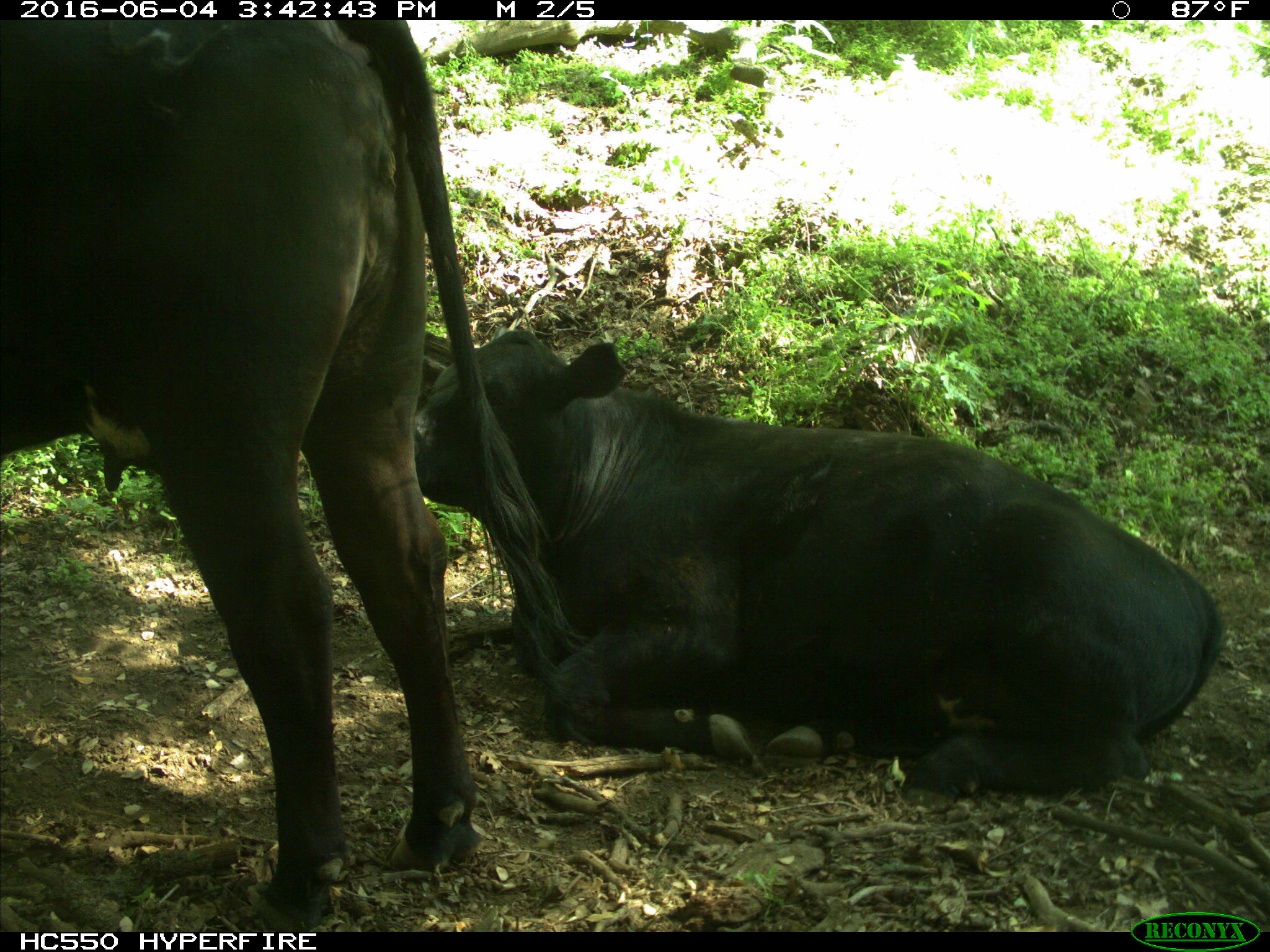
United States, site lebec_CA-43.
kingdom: Animalia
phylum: Chordata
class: Mammalia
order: Artiodactyla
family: Bovidae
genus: Bos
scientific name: Bos taurus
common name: domestic cow